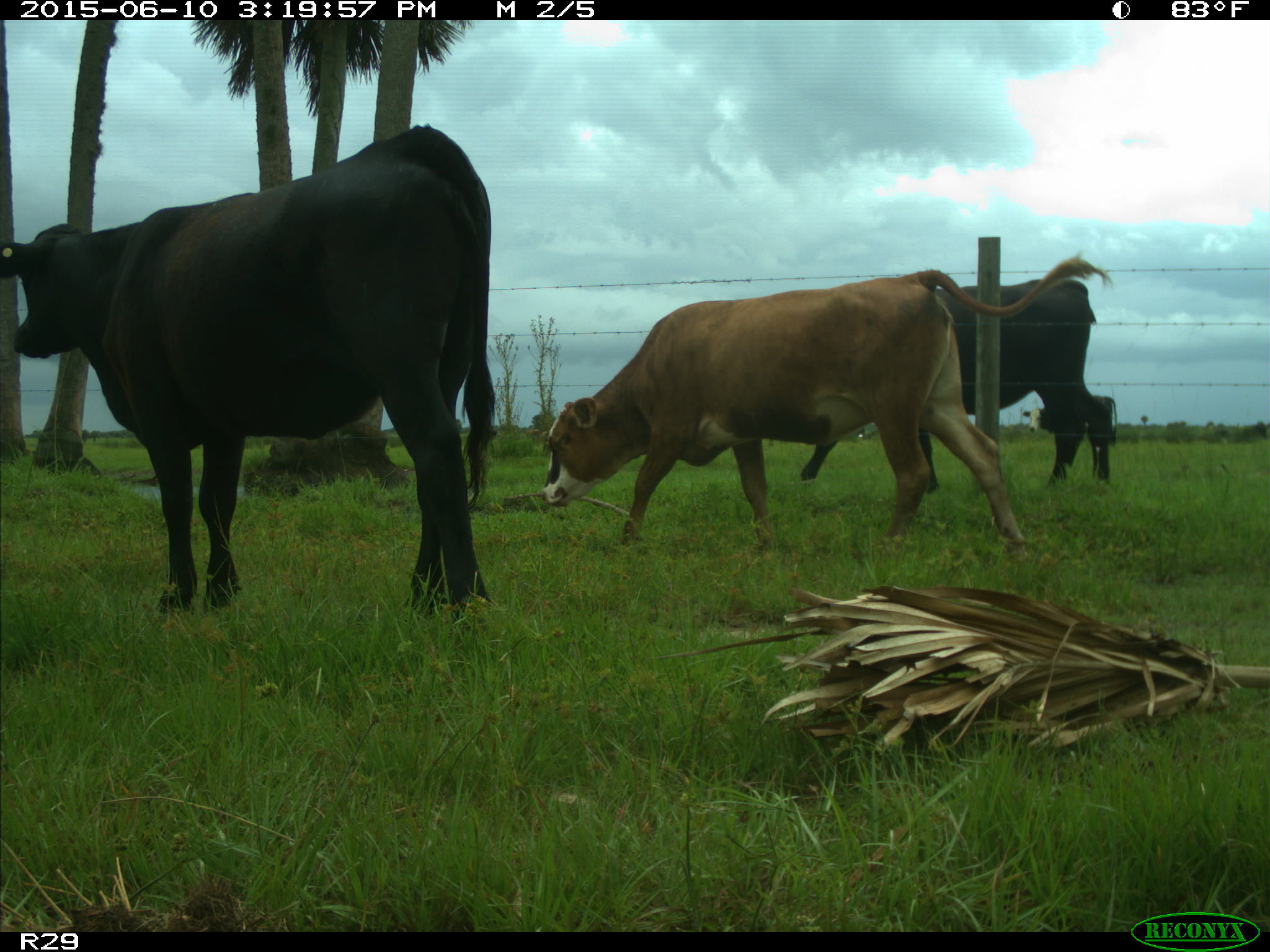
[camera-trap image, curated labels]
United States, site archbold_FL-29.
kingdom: Animalia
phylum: Chordata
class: Mammalia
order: Artiodactyla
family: Bovidae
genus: Bos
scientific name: Bos taurus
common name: domestic cow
Bos taurus (domestic cow).